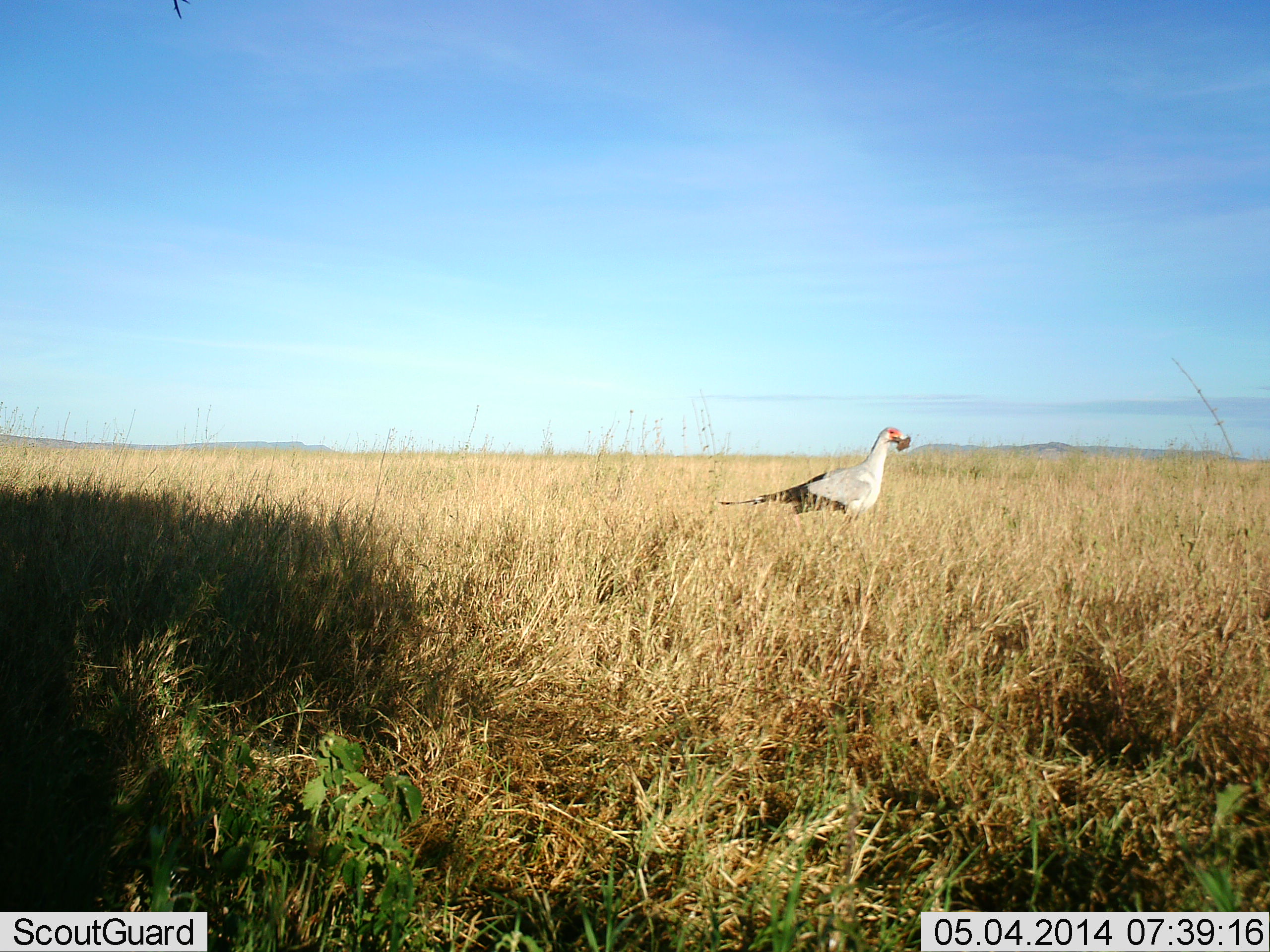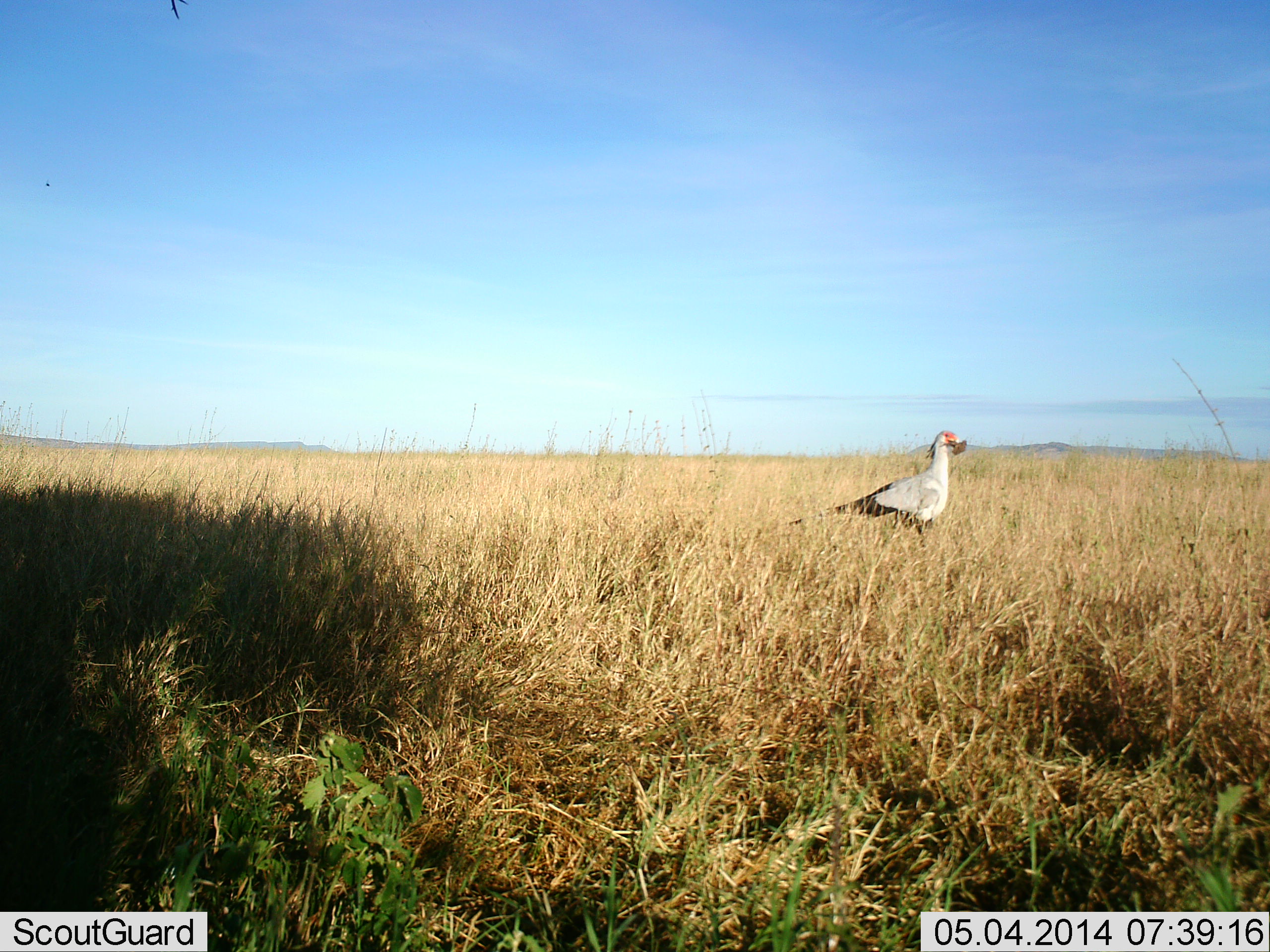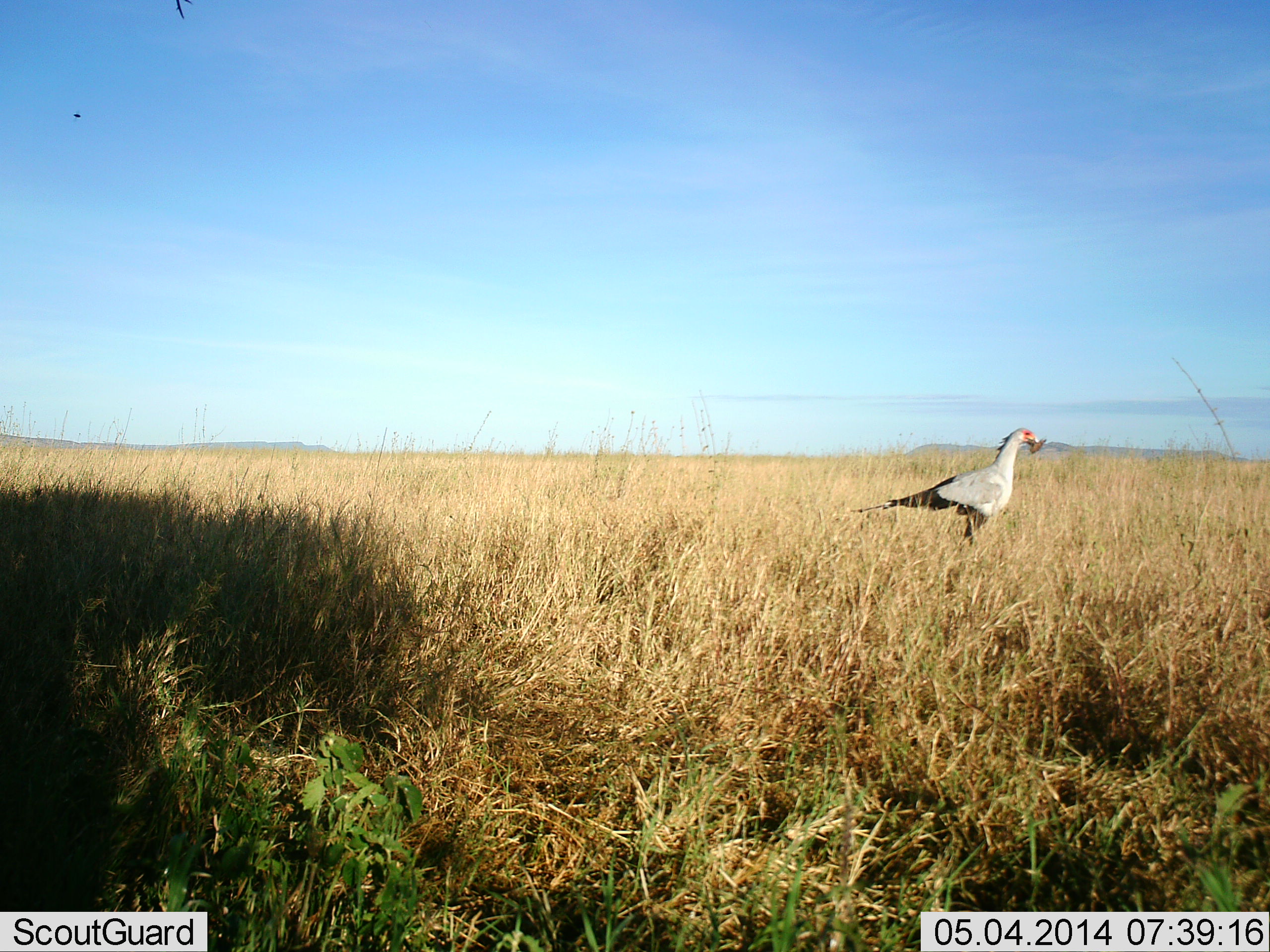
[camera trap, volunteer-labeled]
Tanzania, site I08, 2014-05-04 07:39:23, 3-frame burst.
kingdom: Animalia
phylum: Chordata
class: Aves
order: Accipitriformes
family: Sagittariidae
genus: Sagittarius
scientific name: Sagittarius serpentarius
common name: secretary bird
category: secretarybird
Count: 1.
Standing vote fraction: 23%.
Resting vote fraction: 0%.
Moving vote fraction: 78%.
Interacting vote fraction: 0%.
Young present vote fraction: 0%.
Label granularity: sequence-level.